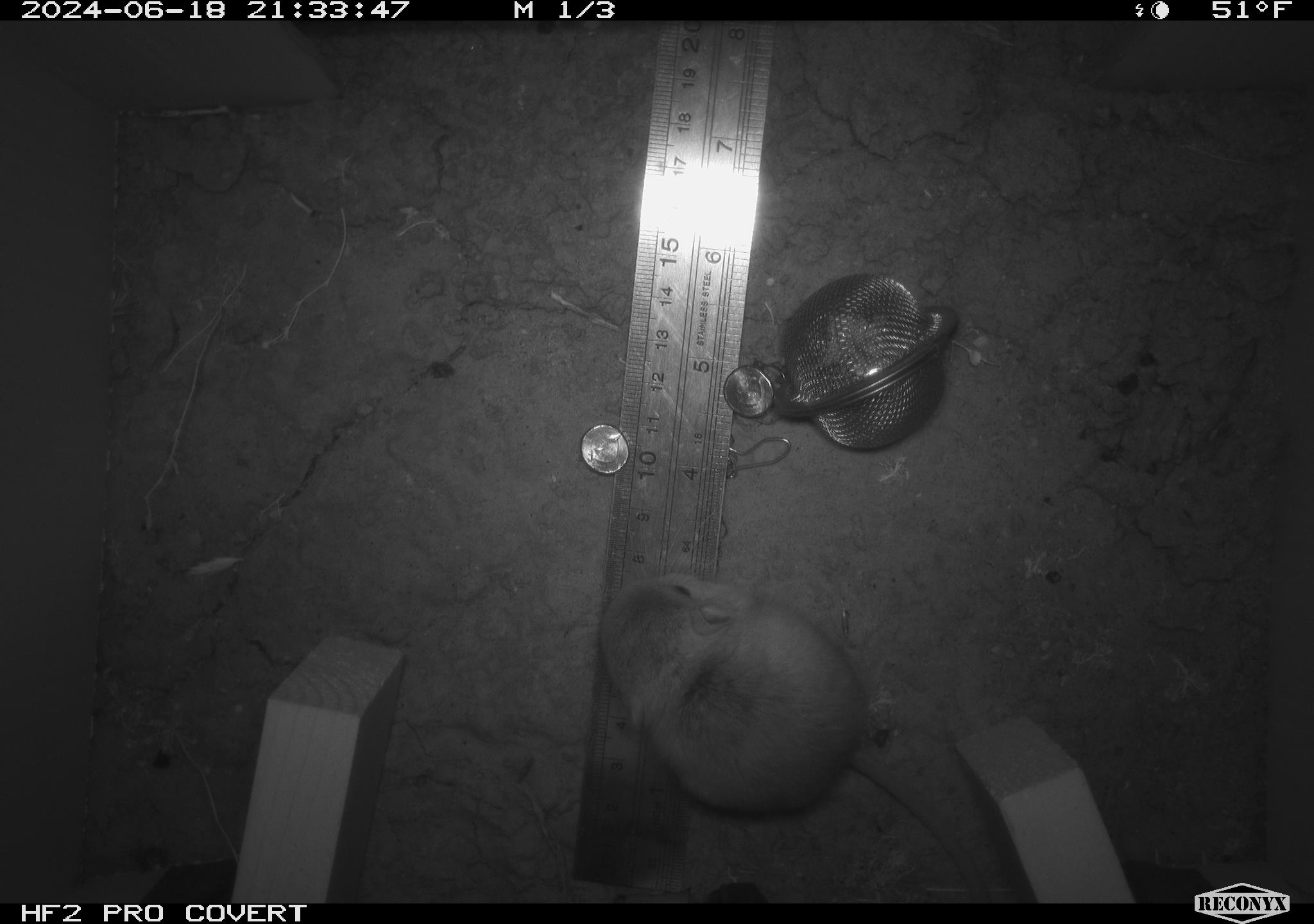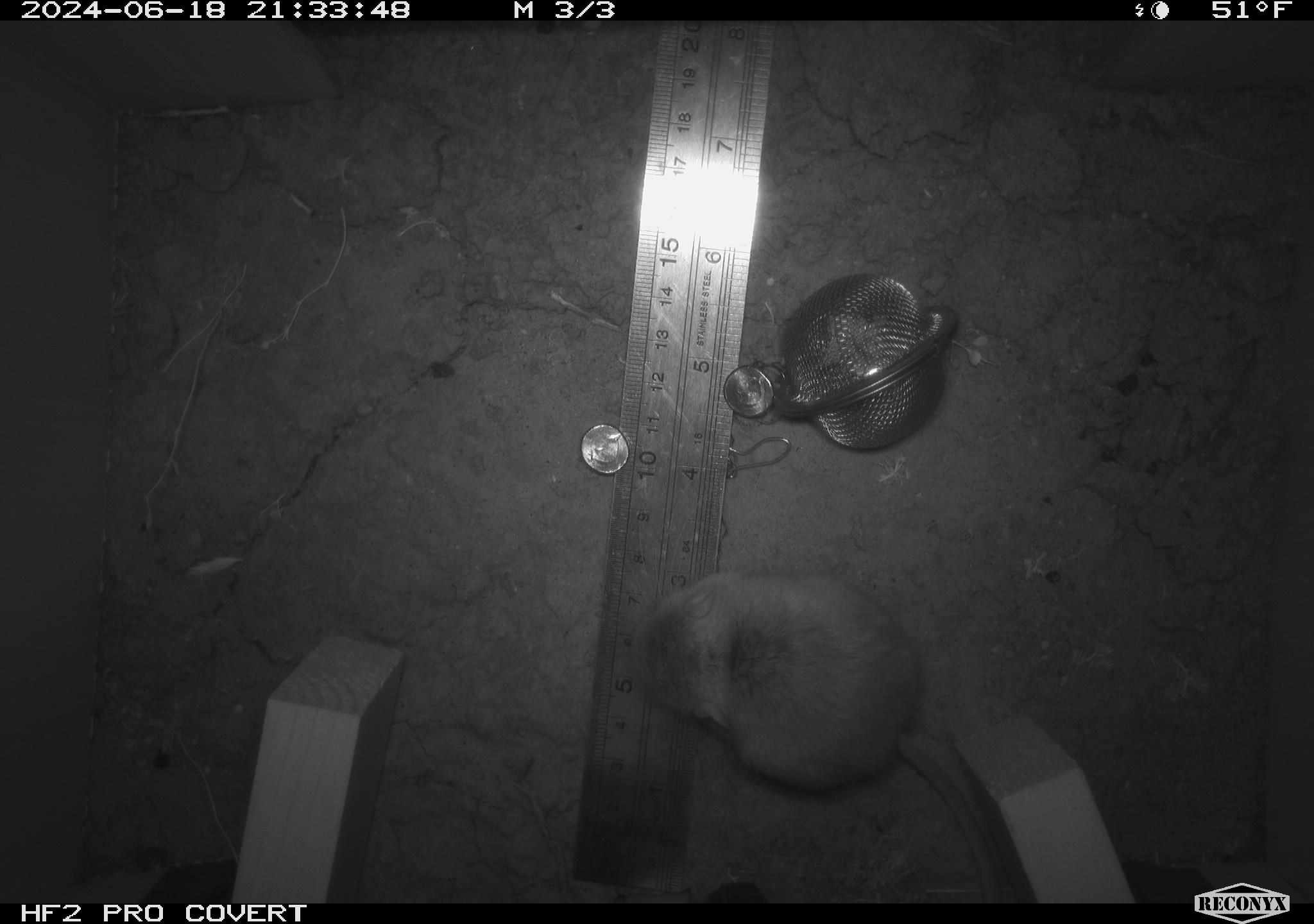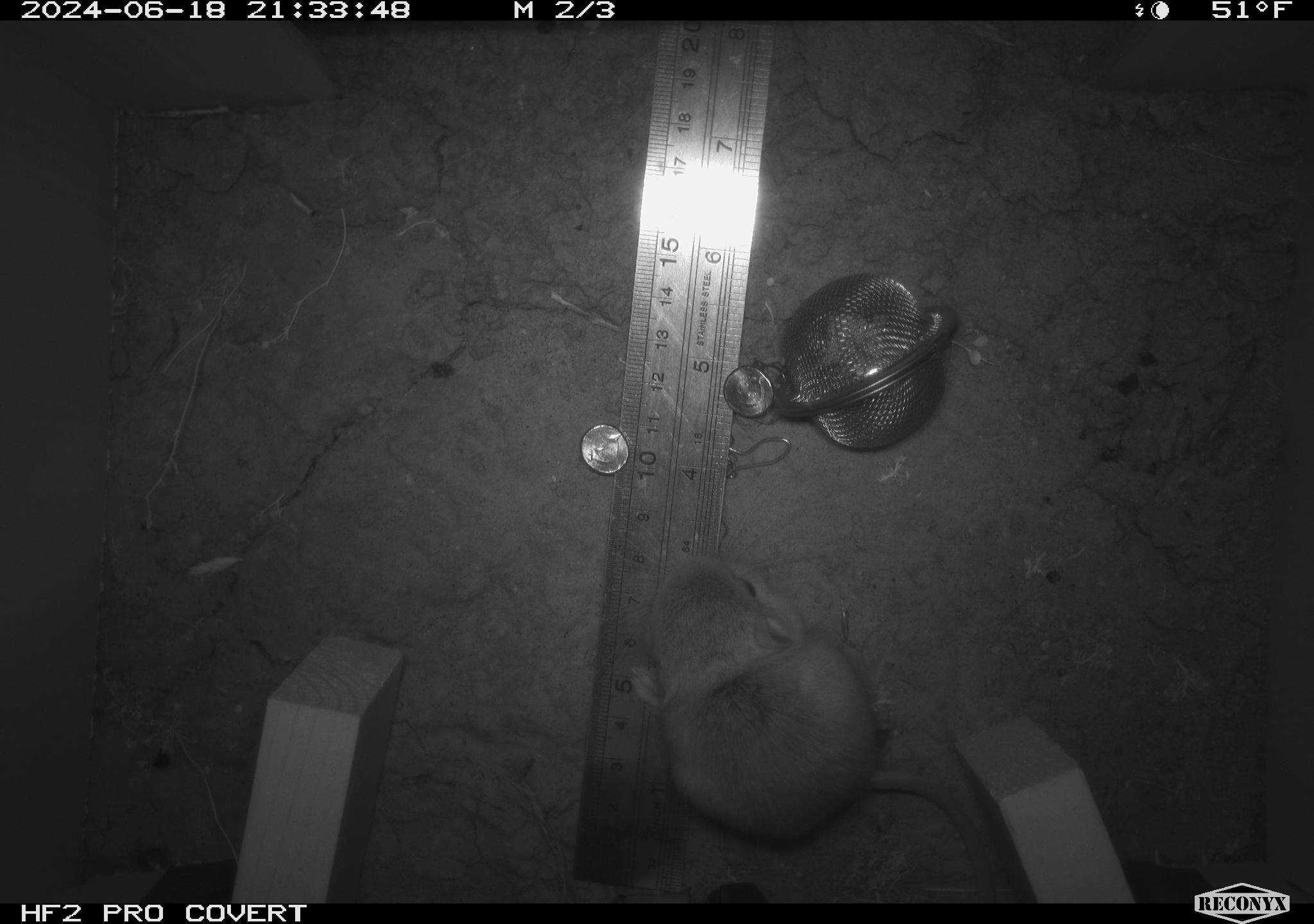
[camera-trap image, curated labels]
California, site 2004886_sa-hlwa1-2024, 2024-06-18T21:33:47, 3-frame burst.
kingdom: Animalia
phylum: Chordata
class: Mammalia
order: Rodentia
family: Heteromyidae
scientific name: Heteromyidae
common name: kangaroo rats and pocket mice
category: heteromyidae family